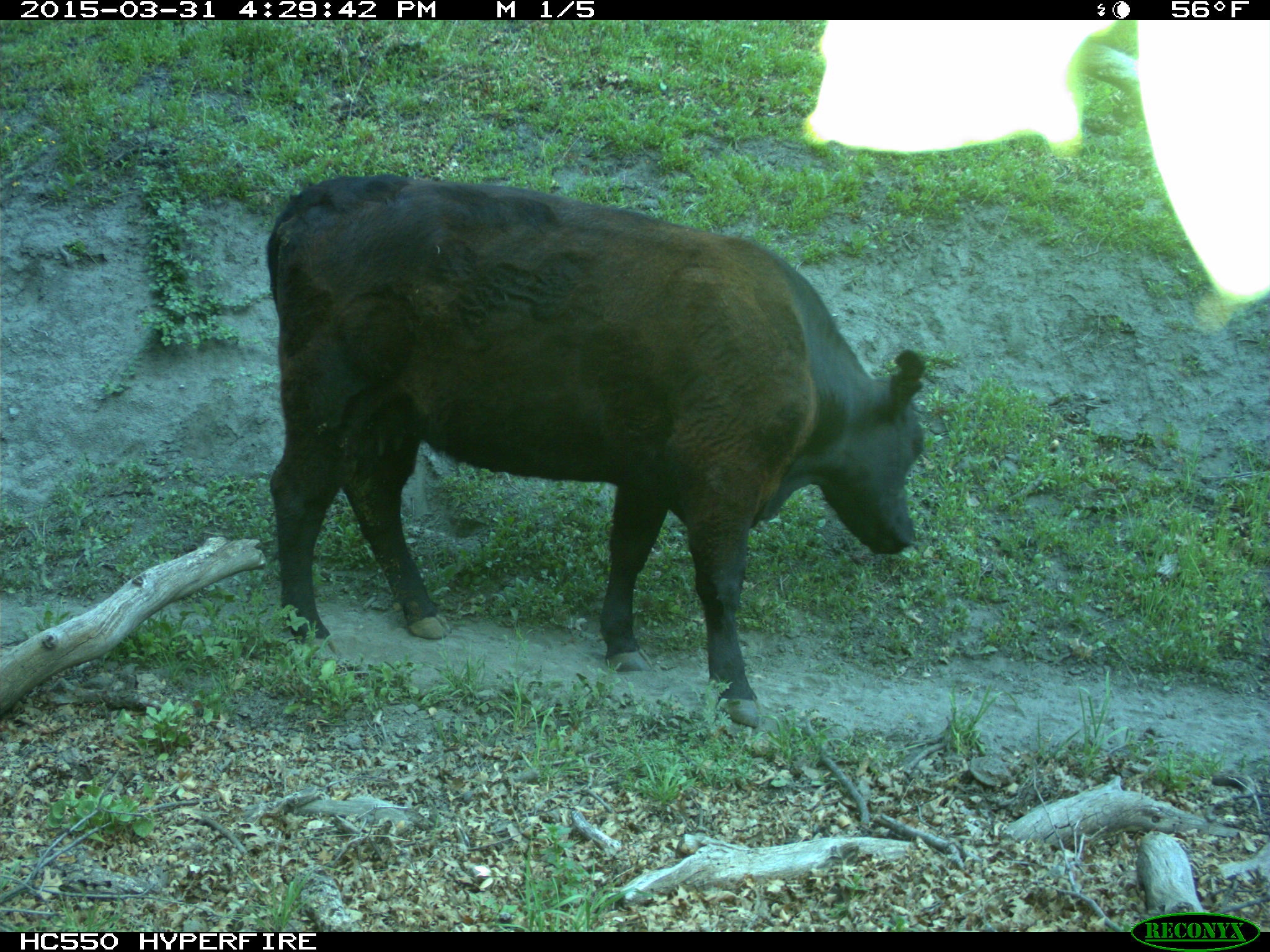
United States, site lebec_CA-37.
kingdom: Animalia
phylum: Chordata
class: Mammalia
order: Artiodactyla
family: Bovidae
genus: Bos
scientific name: Bos taurus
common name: domestic cow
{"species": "Bos taurus (domestic cow)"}